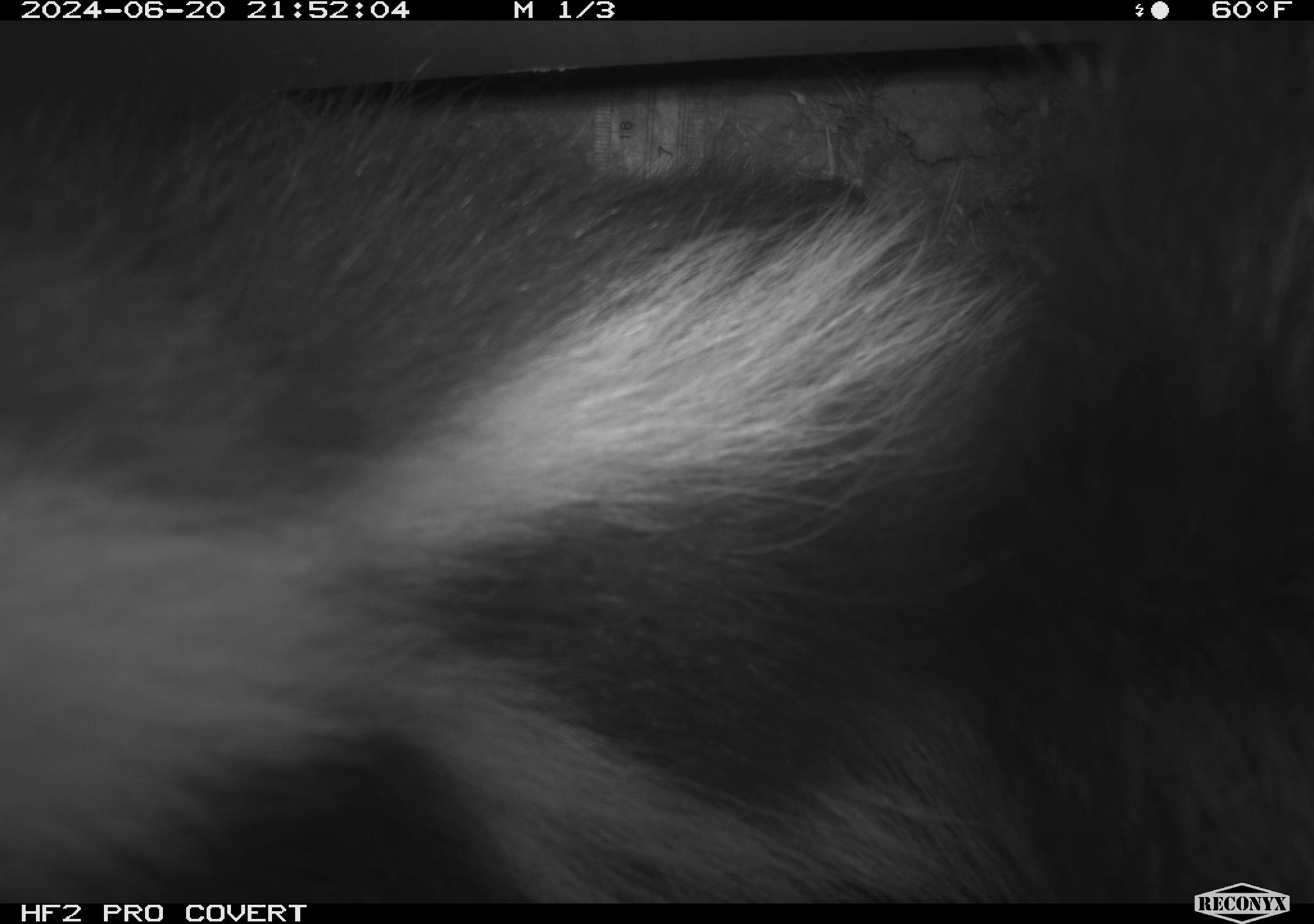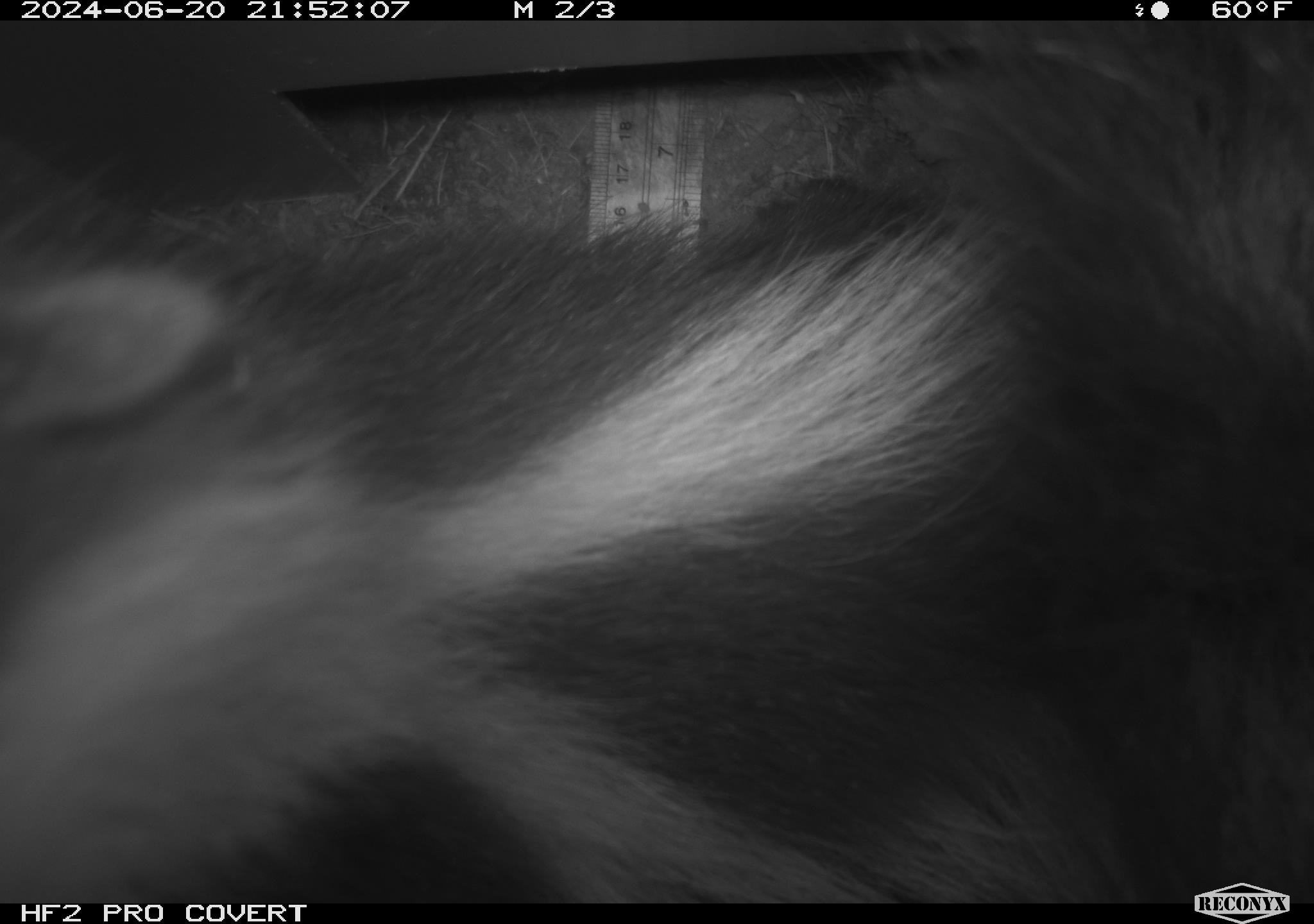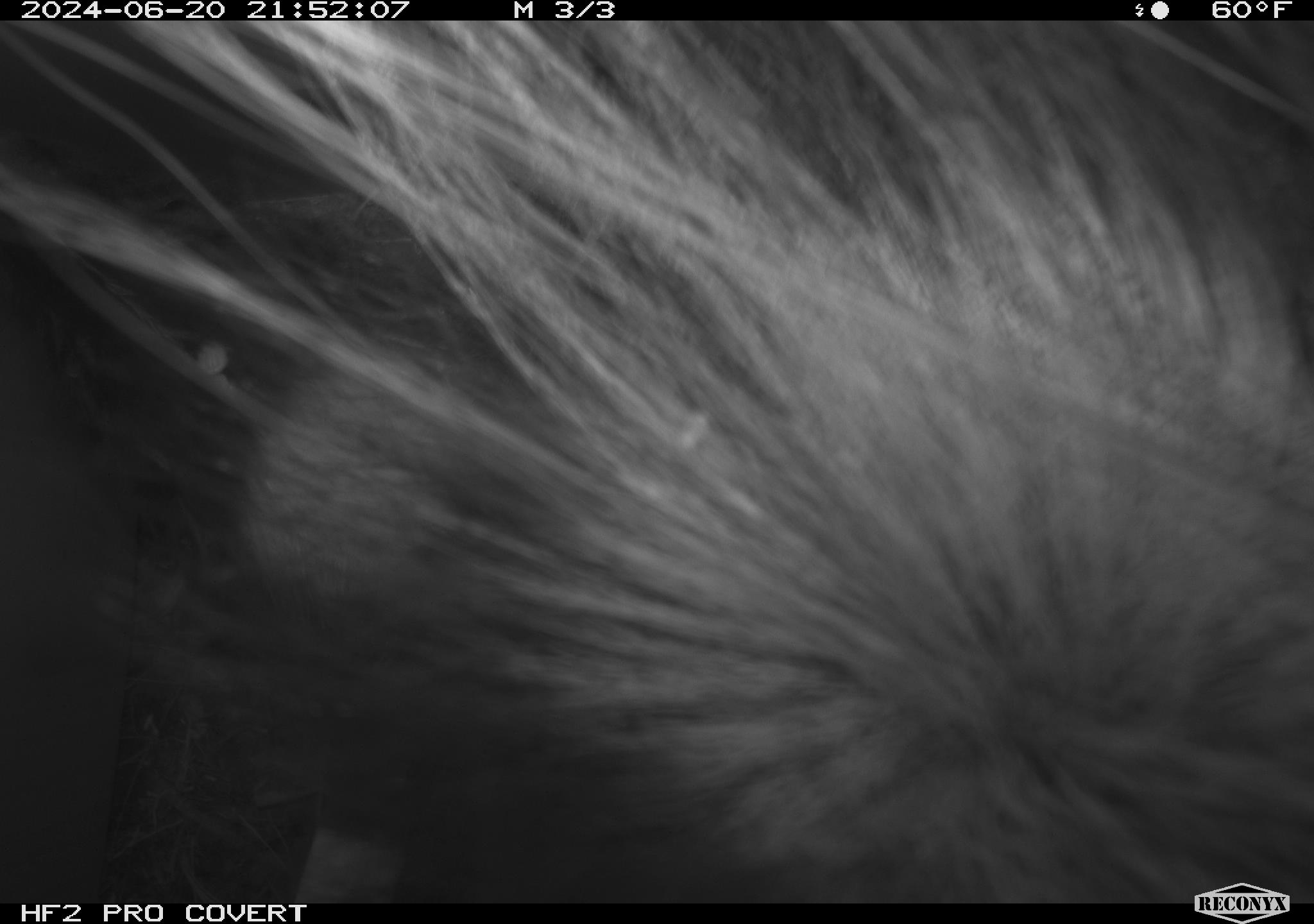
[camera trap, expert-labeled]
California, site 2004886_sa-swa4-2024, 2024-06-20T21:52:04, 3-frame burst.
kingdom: Animalia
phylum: Chordata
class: Mammalia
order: Carnivora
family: Mephitidae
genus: Mephitis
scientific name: Mephitis mephitis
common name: striped skunk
Striped skunk (Mephitis mephitis).